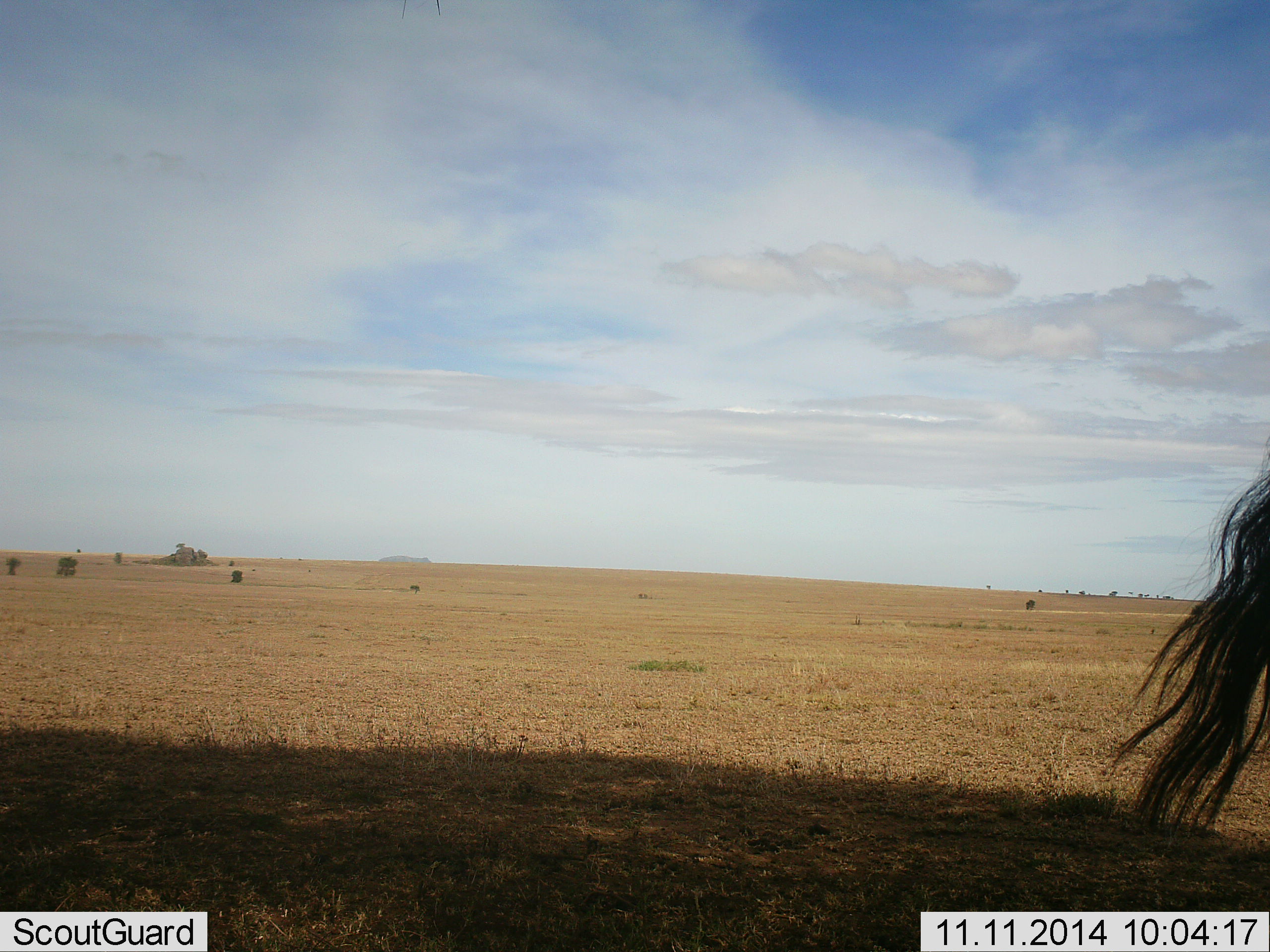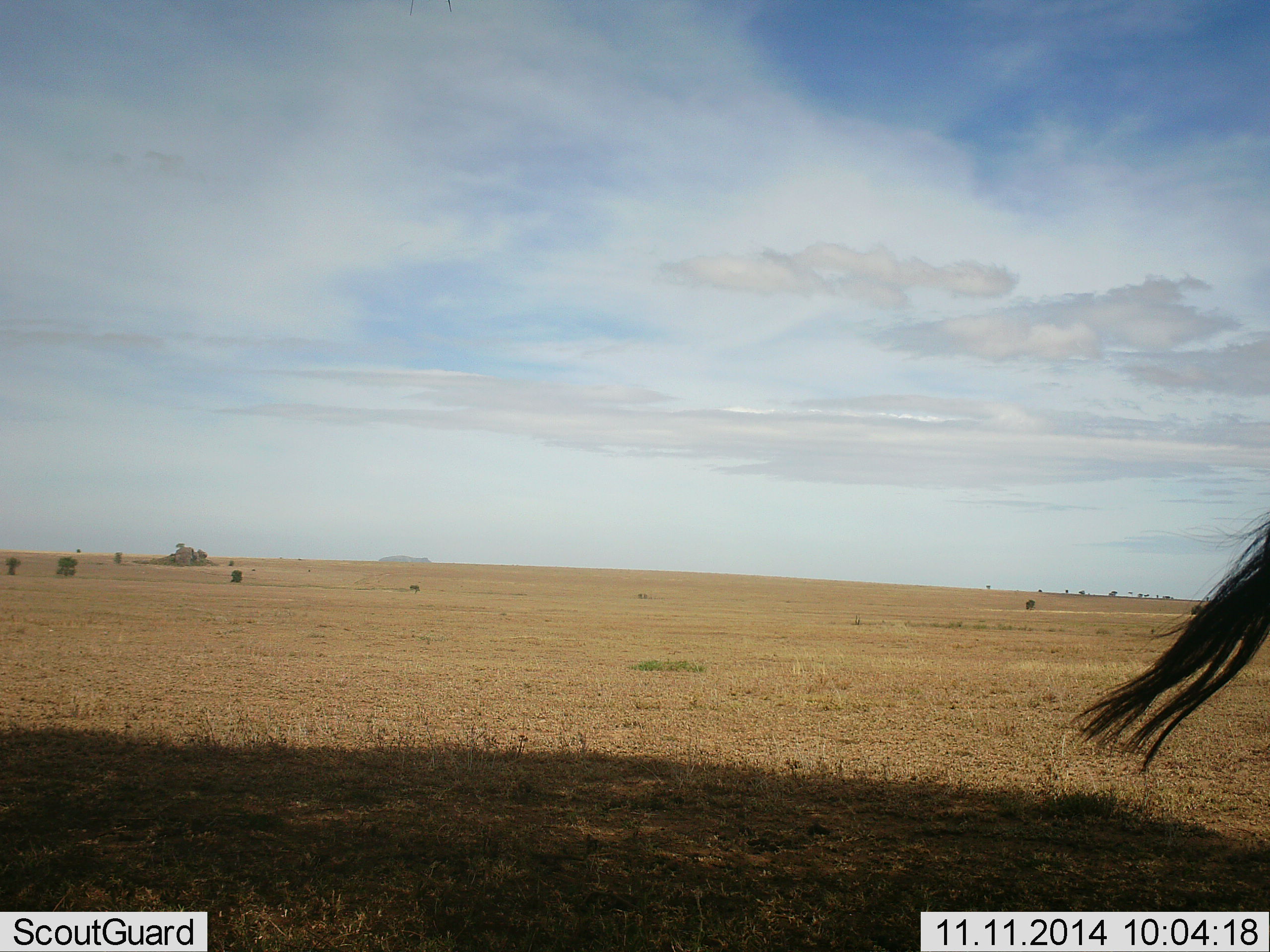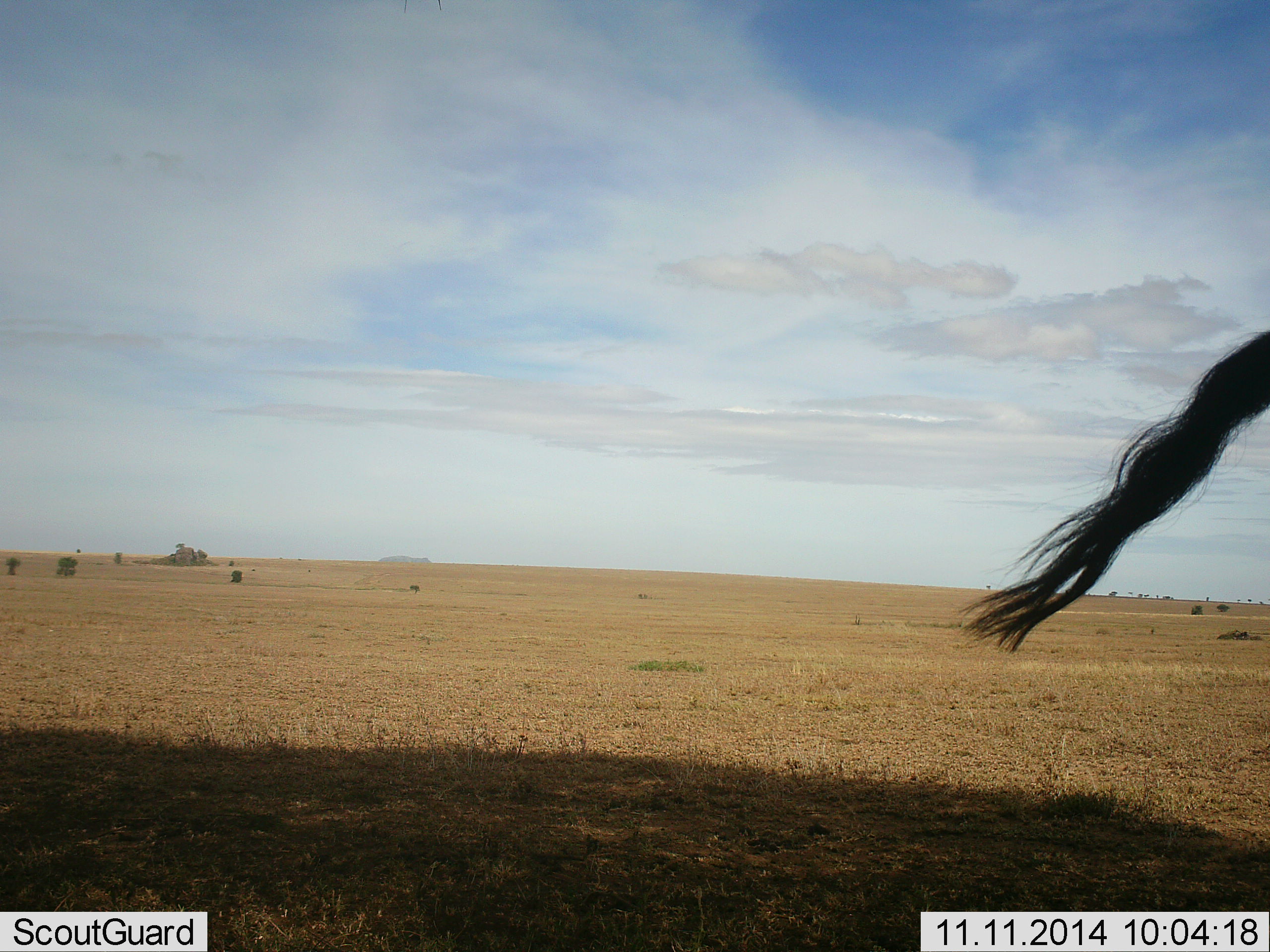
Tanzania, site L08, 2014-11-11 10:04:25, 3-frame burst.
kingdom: Animalia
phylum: Chordata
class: Mammalia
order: Artiodactyla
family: Bovidae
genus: Connochaetes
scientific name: Connochaetes taurinus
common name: blue wildebeest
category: wildebeest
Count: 1.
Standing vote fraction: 80%.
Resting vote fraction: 0%.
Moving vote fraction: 20%.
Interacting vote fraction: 0%.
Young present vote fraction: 0%.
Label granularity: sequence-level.